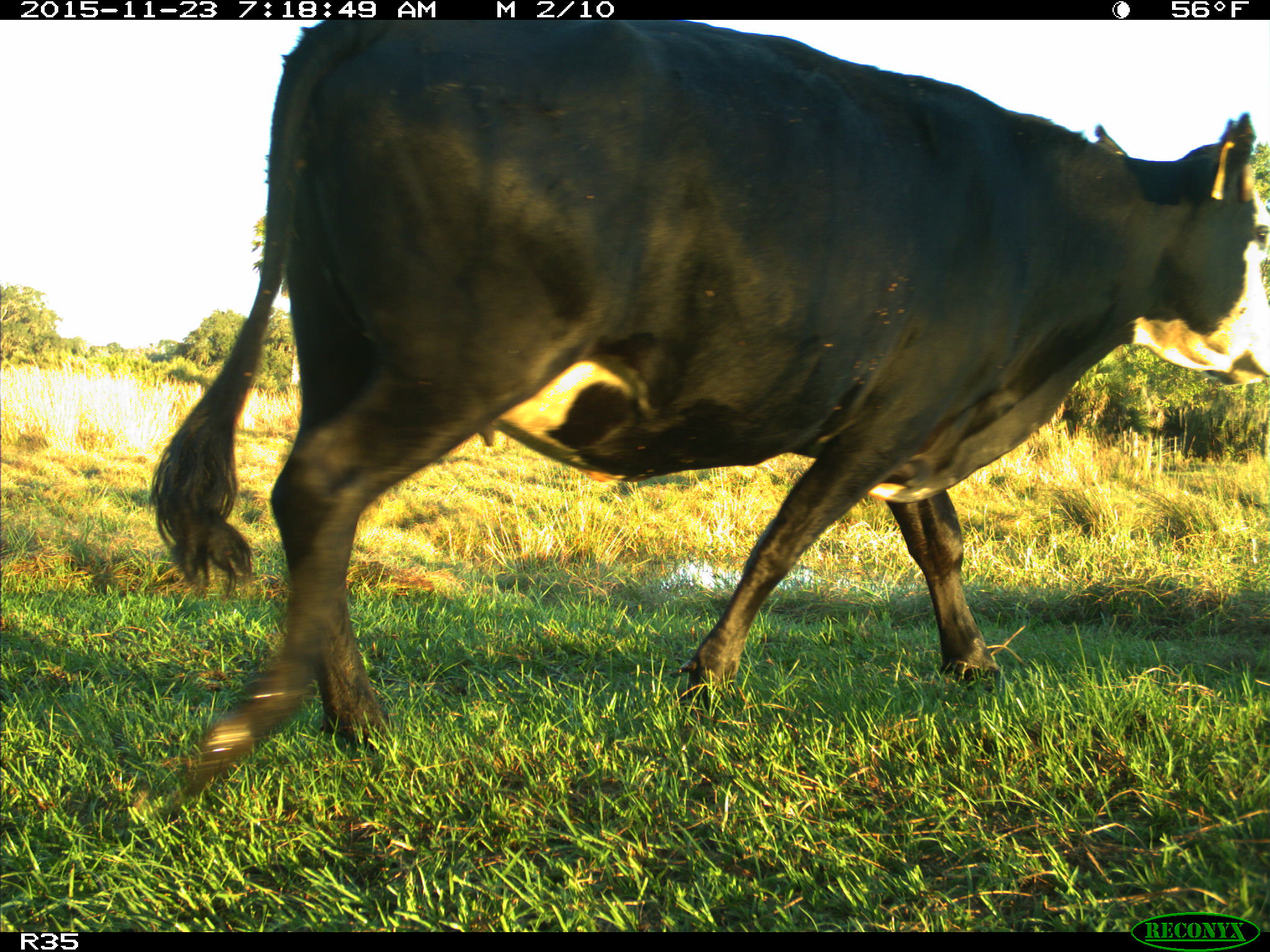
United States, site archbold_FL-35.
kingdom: Animalia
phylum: Chordata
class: Mammalia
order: Artiodactyla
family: Bovidae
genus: Bos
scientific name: Bos taurus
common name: domestic cow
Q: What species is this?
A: Bos taurus (domestic cow).